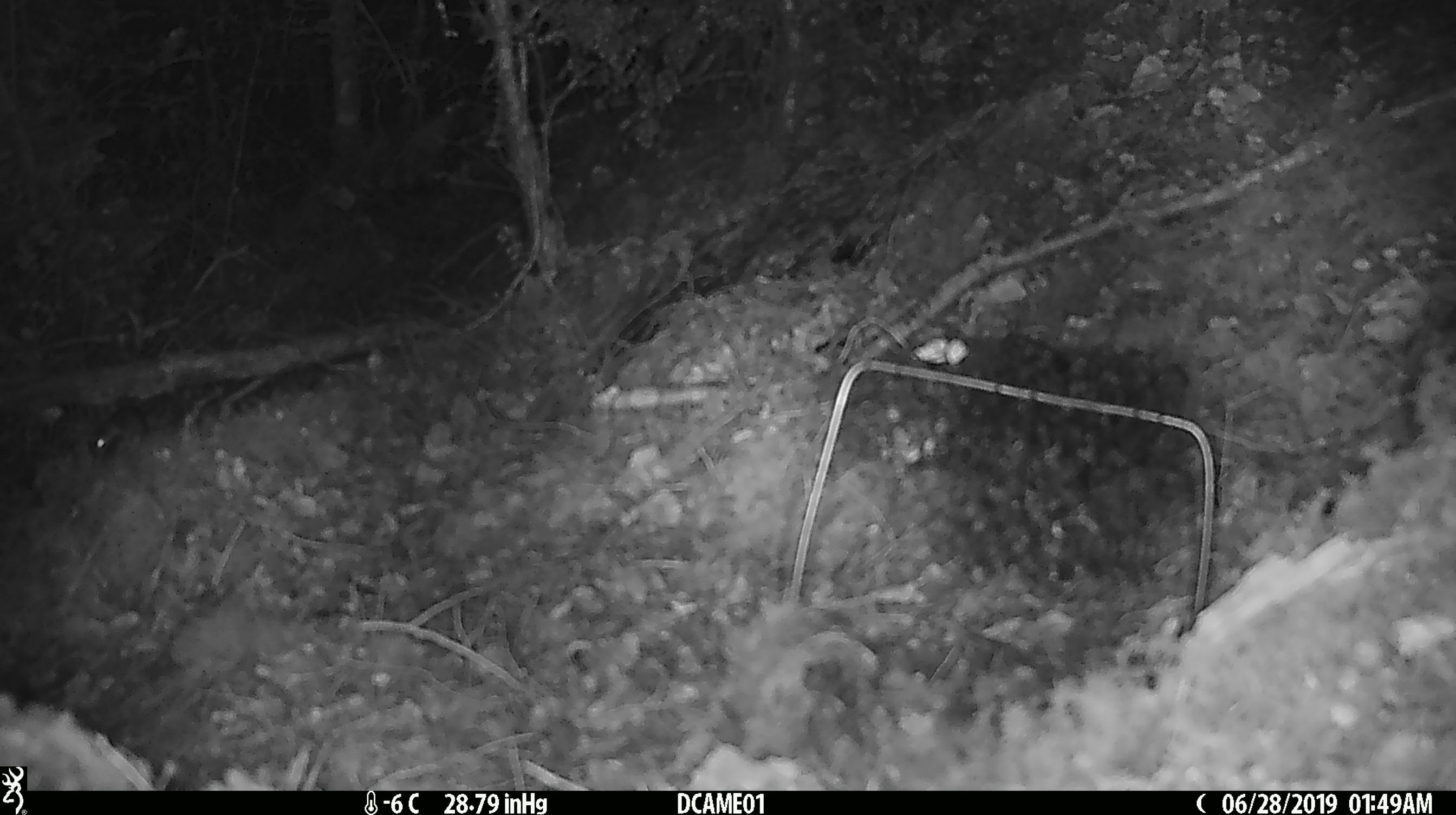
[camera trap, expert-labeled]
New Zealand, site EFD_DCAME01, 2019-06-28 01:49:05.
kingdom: Animalia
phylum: Chordata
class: Mammalia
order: Rodentia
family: Muridae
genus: Mus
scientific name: Mus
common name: mouse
Mouse (Mus).